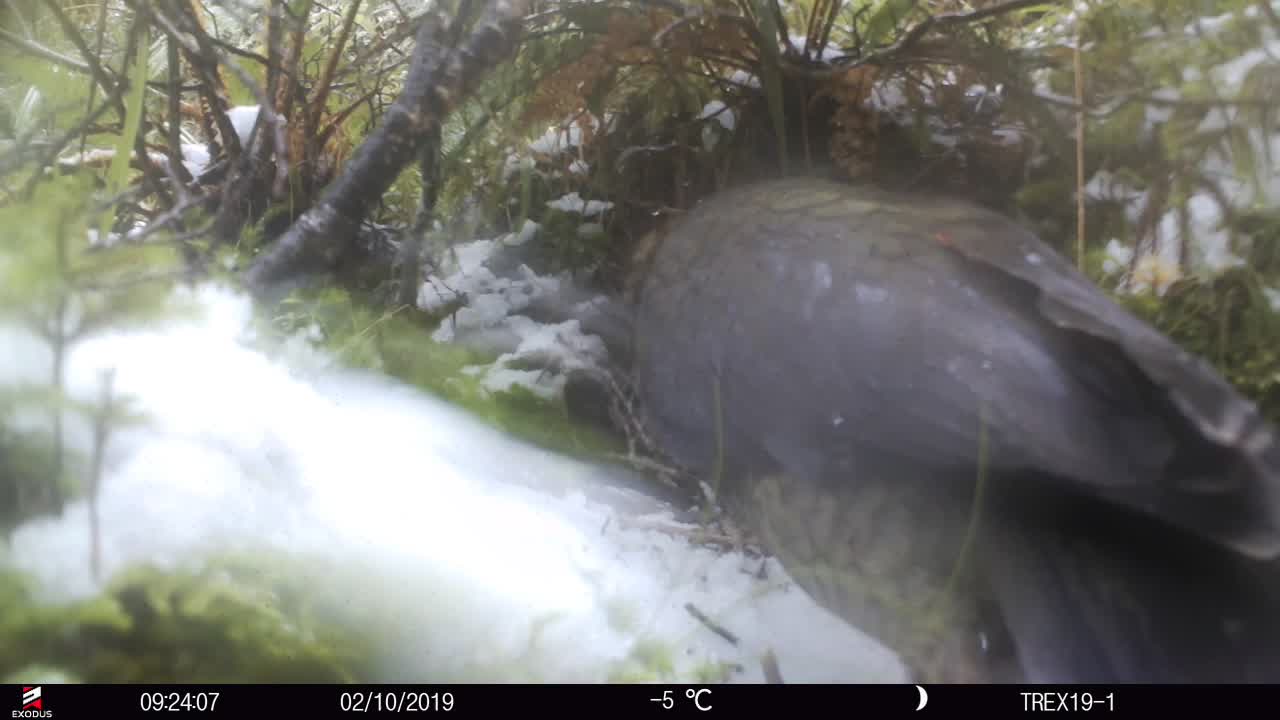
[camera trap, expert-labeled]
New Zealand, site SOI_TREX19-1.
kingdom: Animalia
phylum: Chordata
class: Aves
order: Psittaciformes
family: Strigopidae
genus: Nestor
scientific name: Nestor notabilis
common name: kea